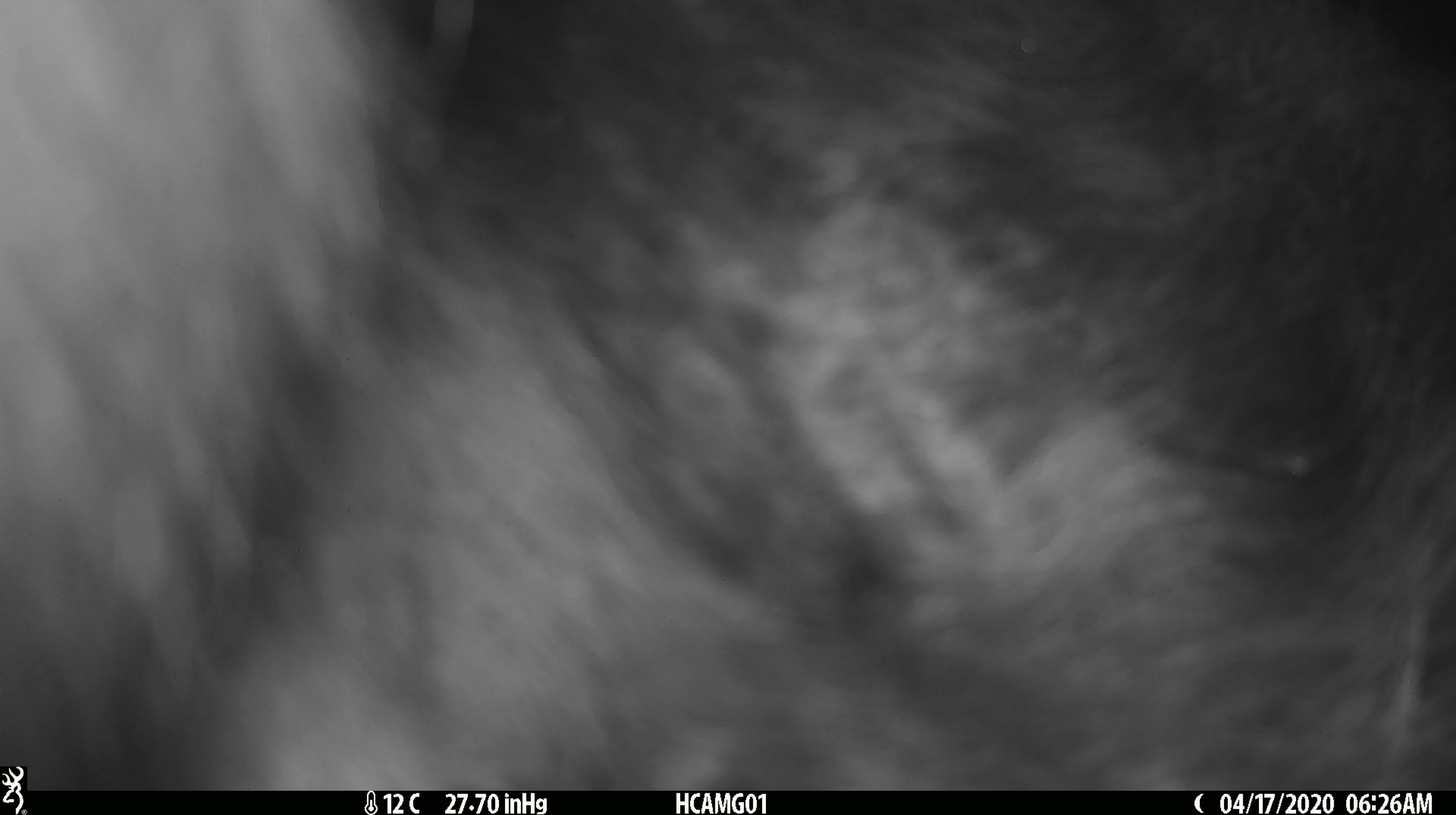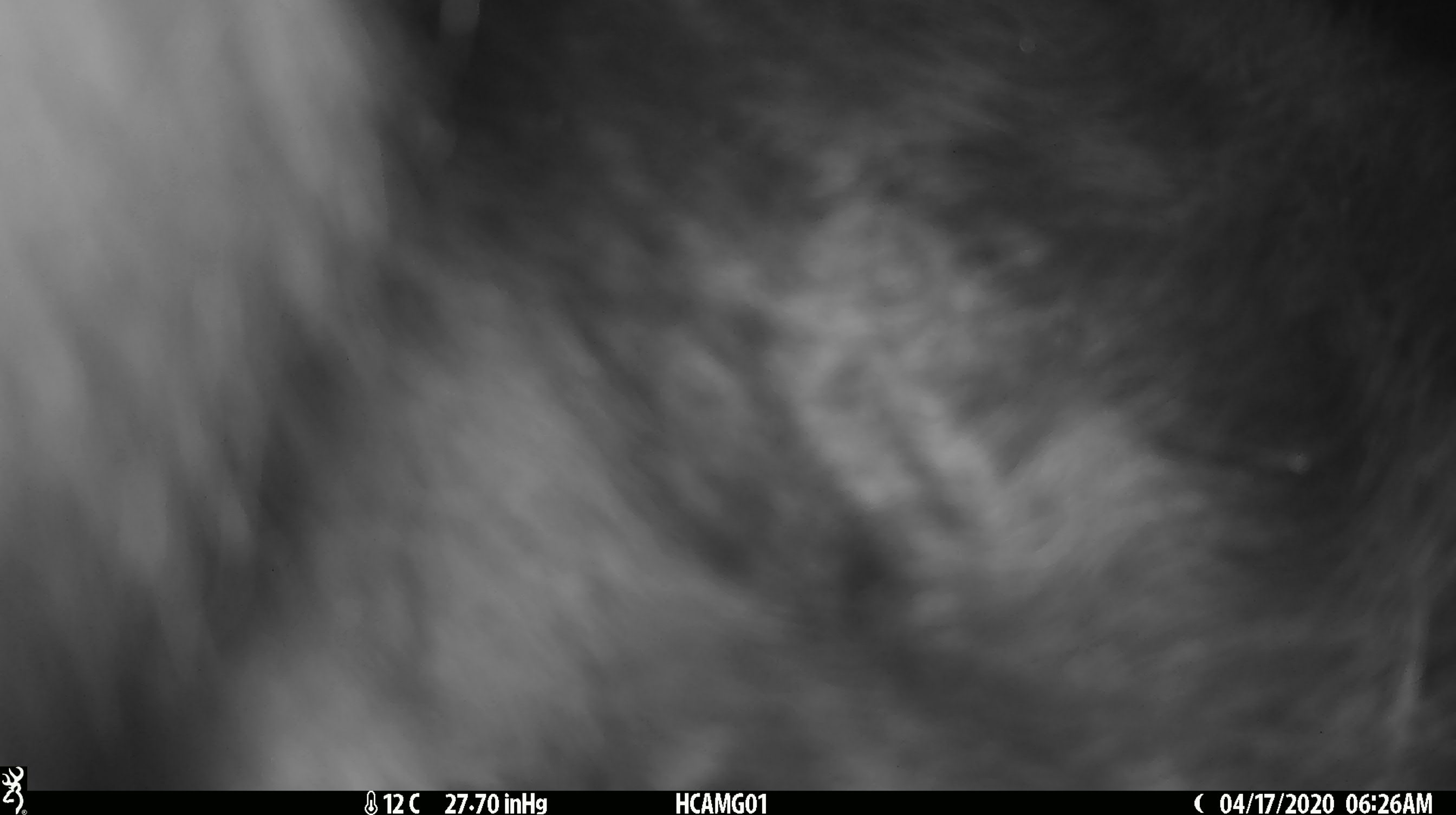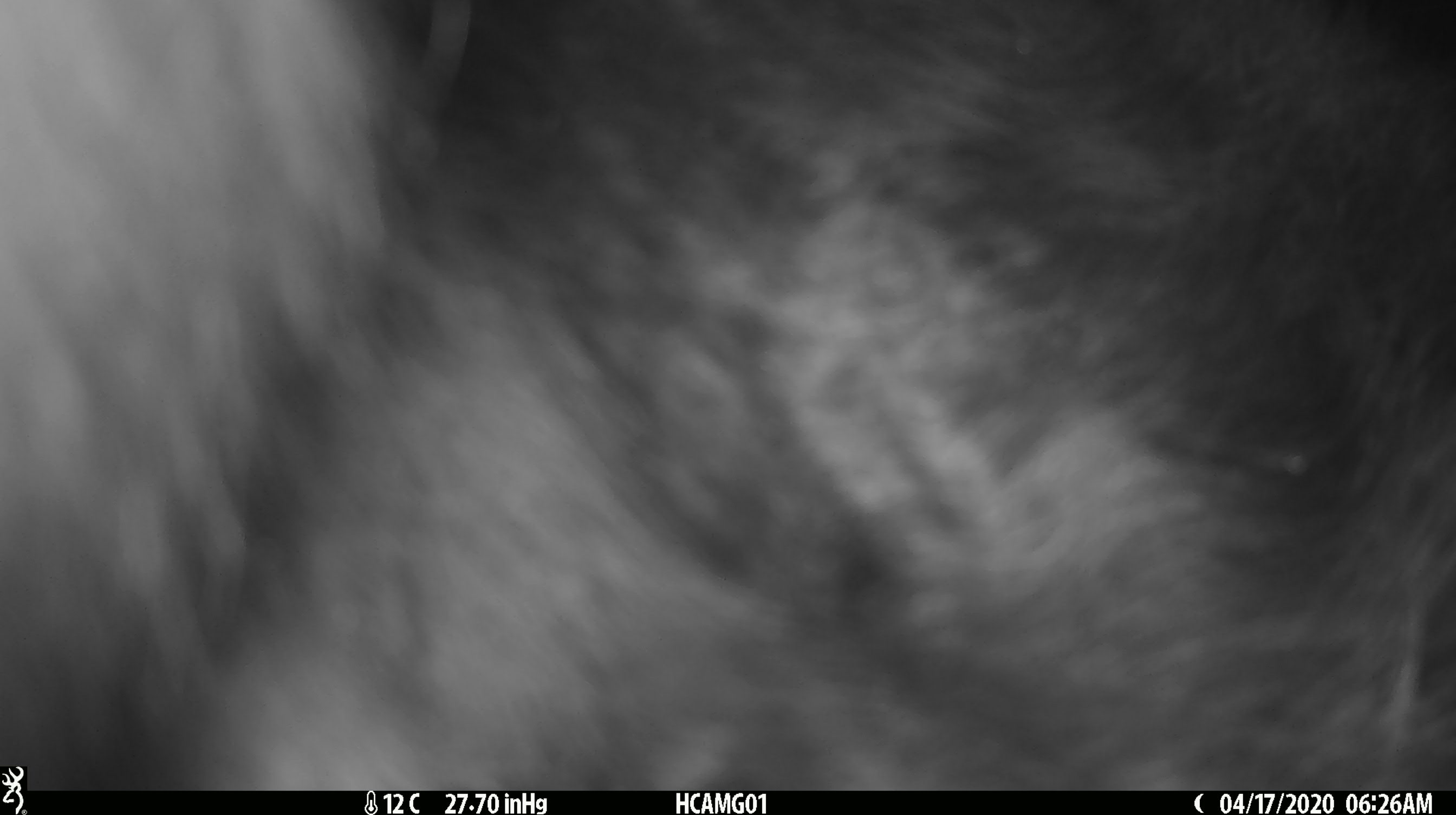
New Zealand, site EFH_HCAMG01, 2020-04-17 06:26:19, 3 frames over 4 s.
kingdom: Animalia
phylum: Chordata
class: Mammalia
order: Artiodactyla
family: Bovidae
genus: Bos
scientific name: Bos taurus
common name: domestic cow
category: cow